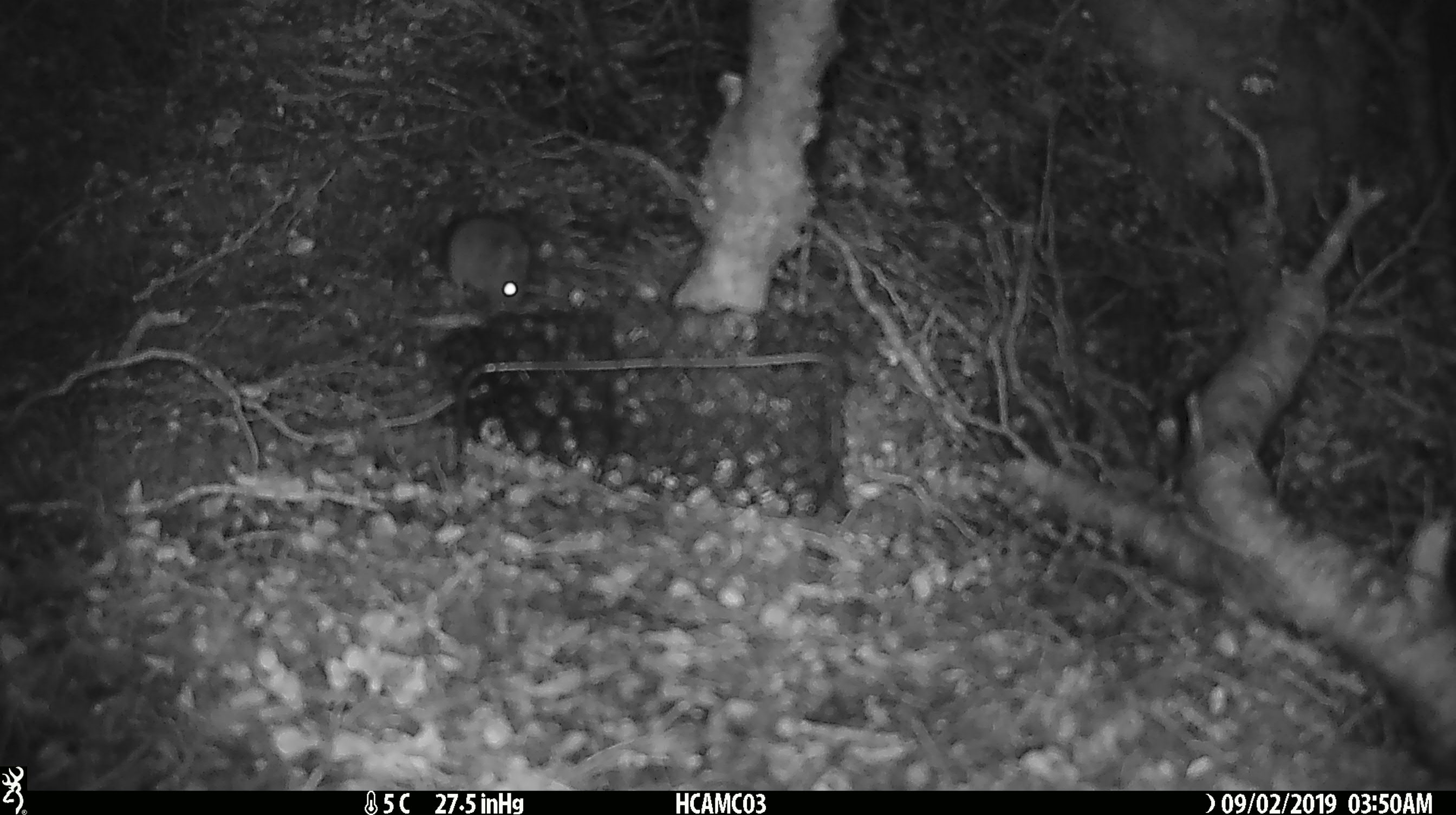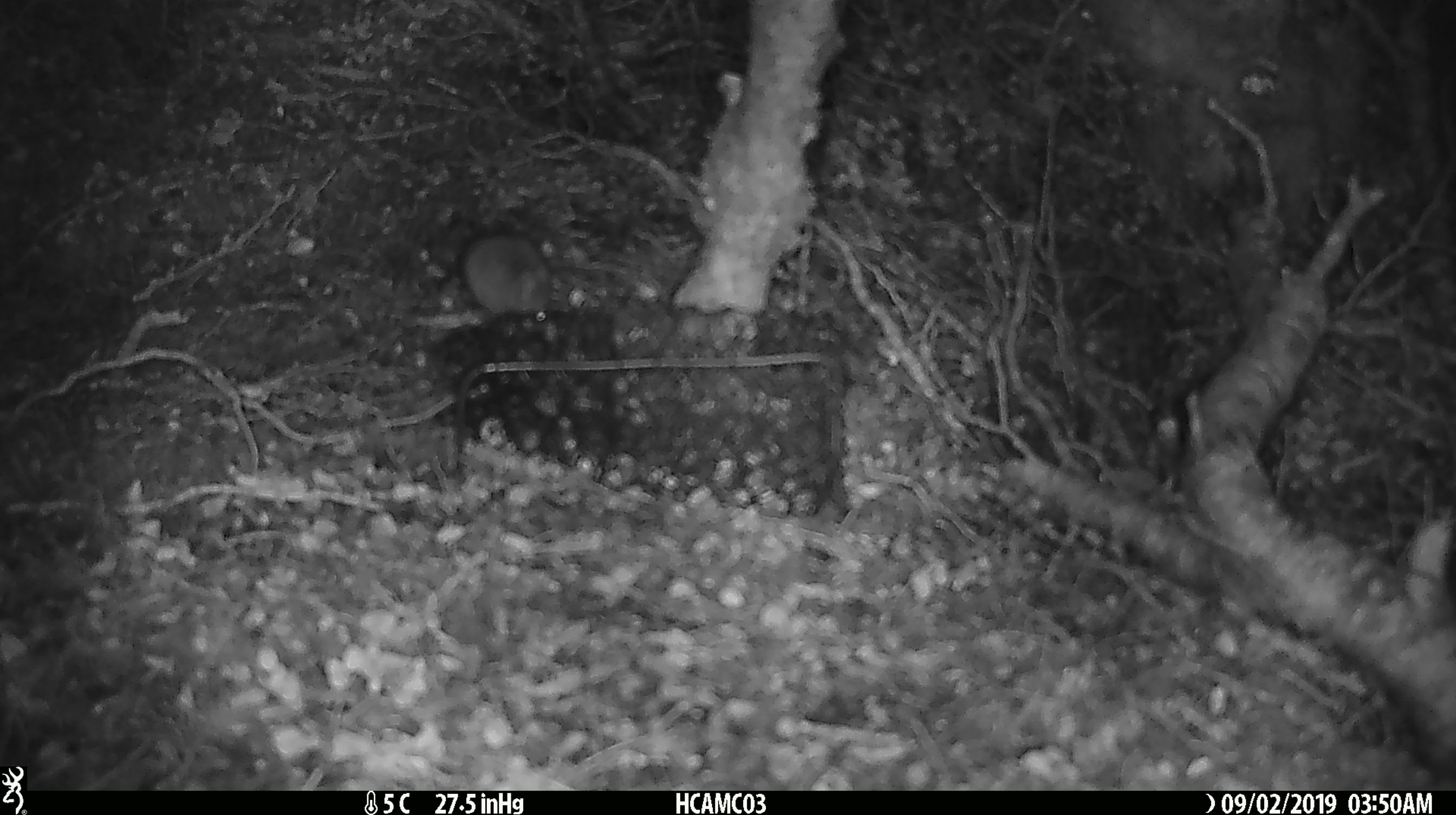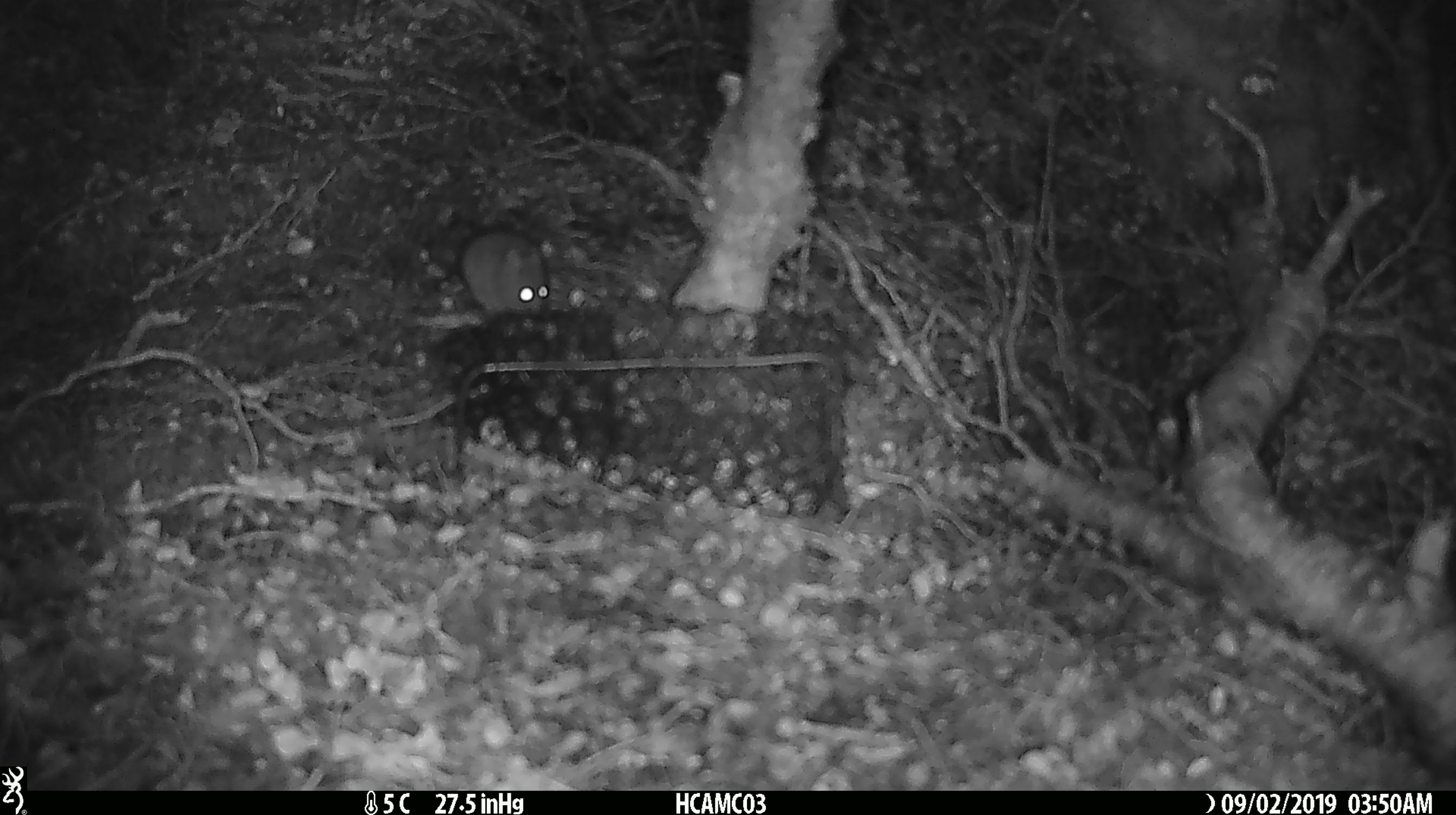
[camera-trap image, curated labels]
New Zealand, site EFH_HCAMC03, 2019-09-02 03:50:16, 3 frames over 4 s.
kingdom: Animalia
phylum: Chordata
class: Mammalia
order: Rodentia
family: Muridae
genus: Mus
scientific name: Mus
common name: mouse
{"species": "mouse (Mus)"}